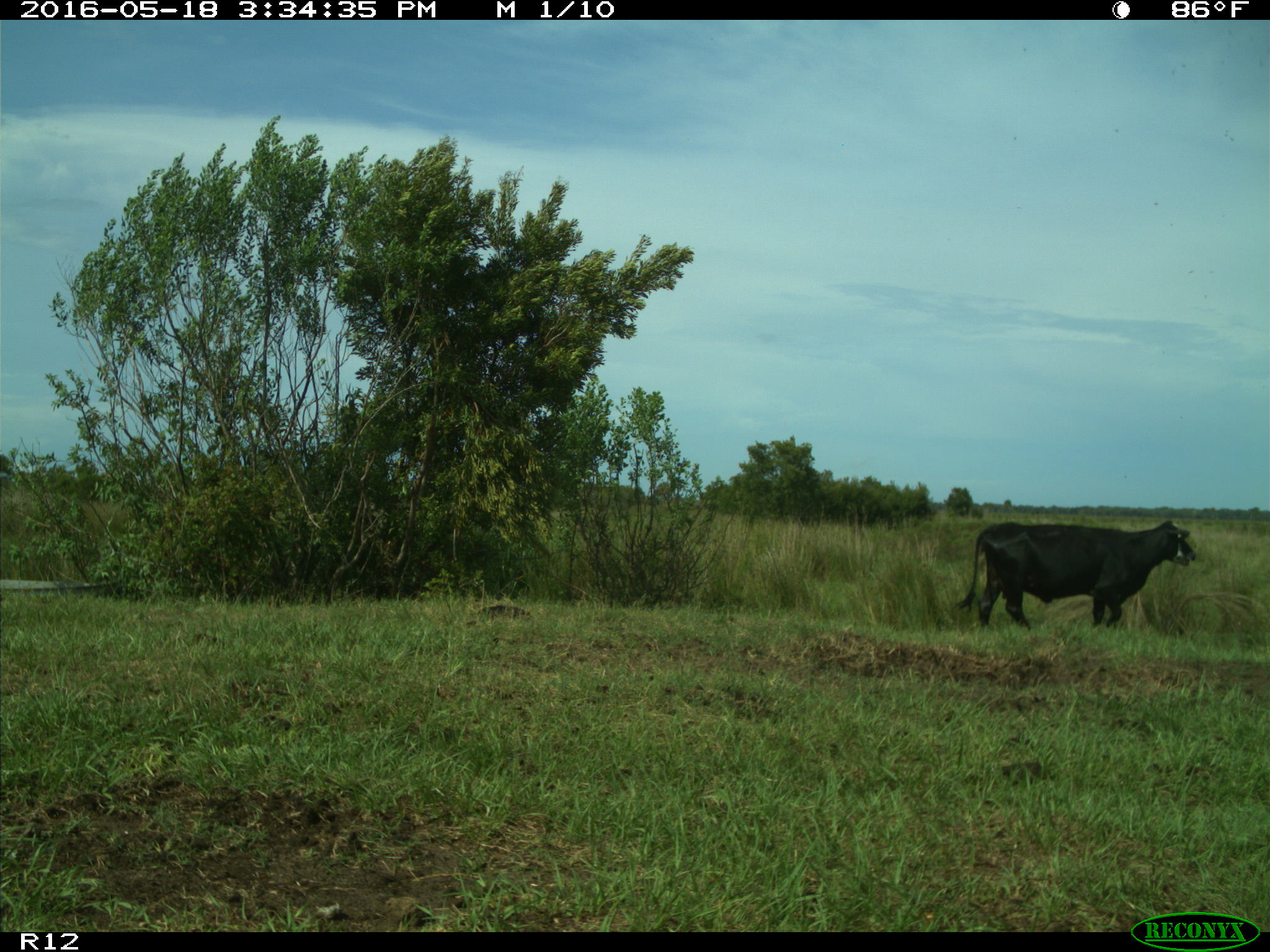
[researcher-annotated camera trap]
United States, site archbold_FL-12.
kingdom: Animalia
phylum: Chordata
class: Mammalia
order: Artiodactyla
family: Bovidae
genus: Bos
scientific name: Bos taurus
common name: domestic cow